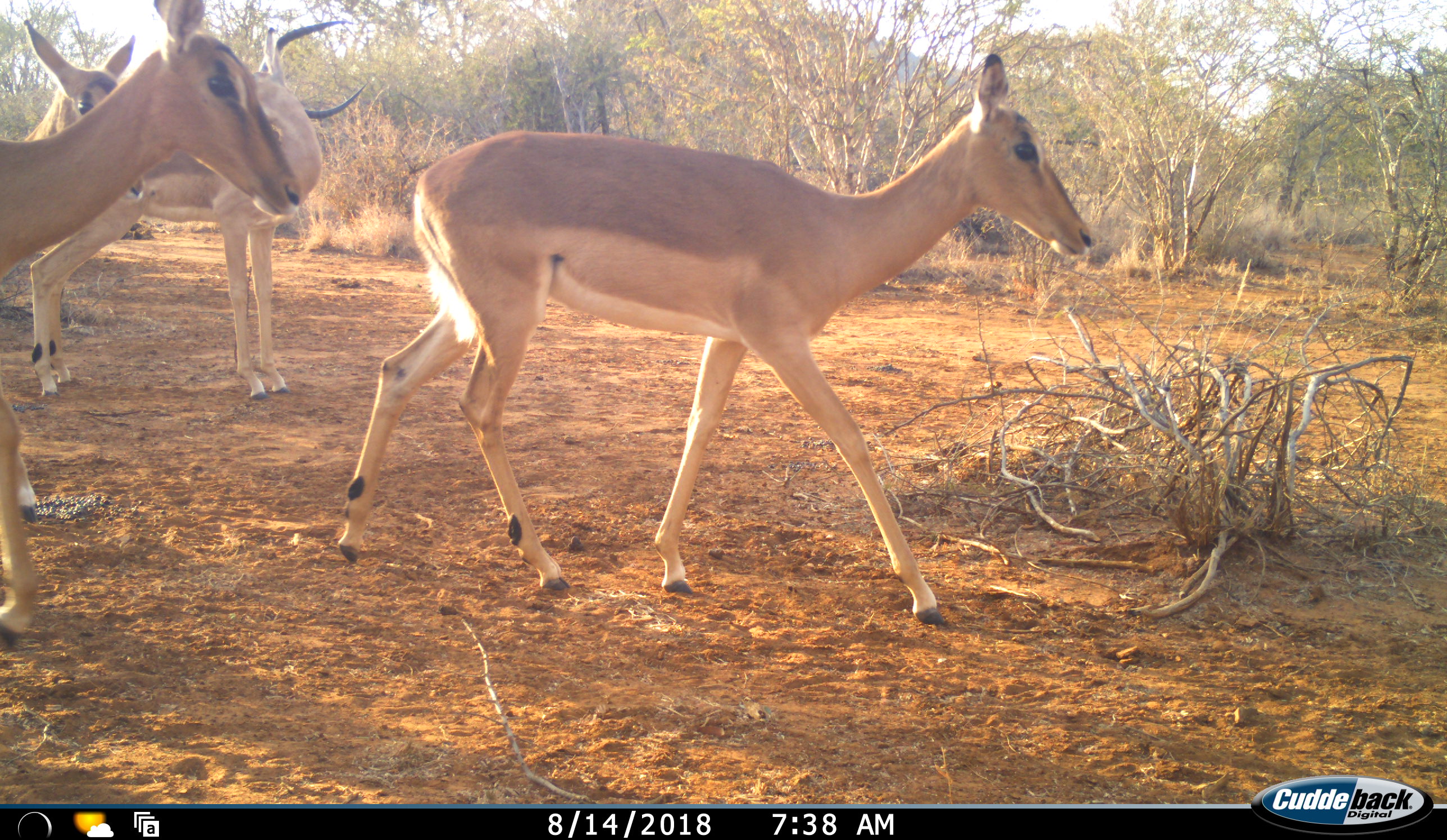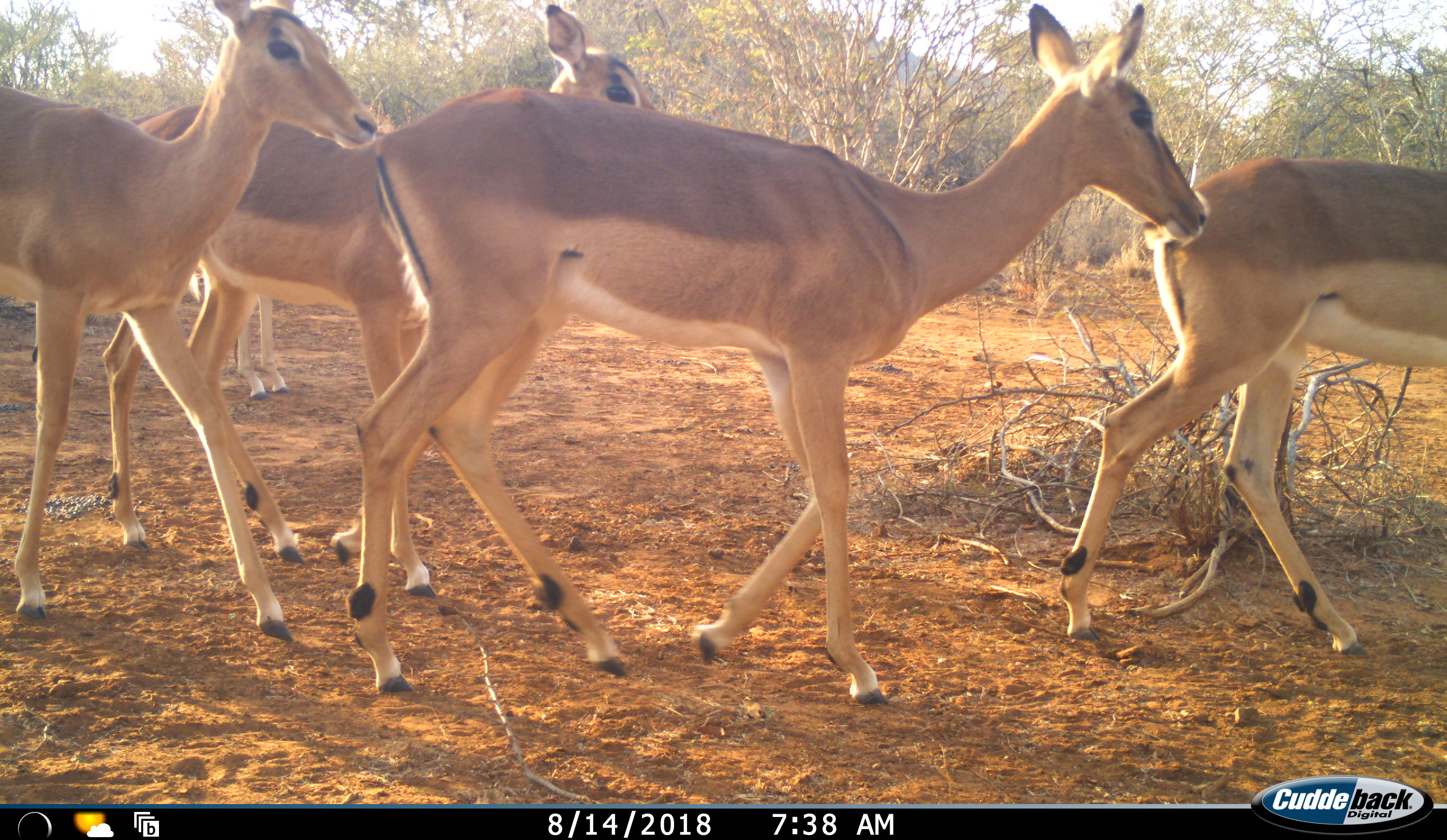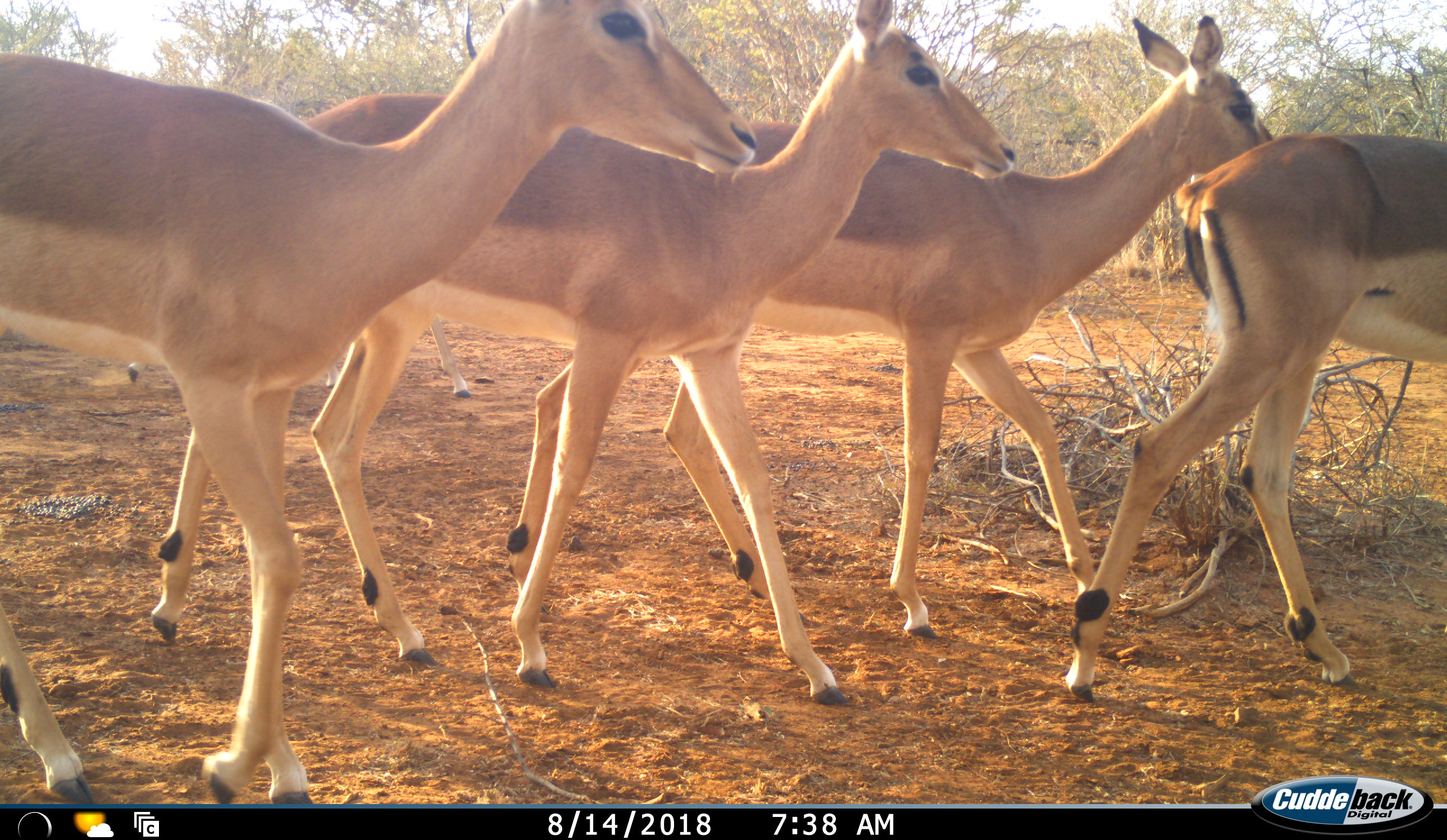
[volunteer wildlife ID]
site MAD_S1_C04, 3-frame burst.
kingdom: Animalia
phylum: Chordata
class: Mammalia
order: Artiodactyla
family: Bovidae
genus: Aepyceros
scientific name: Aepyceros melampus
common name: impala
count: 5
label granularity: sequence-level